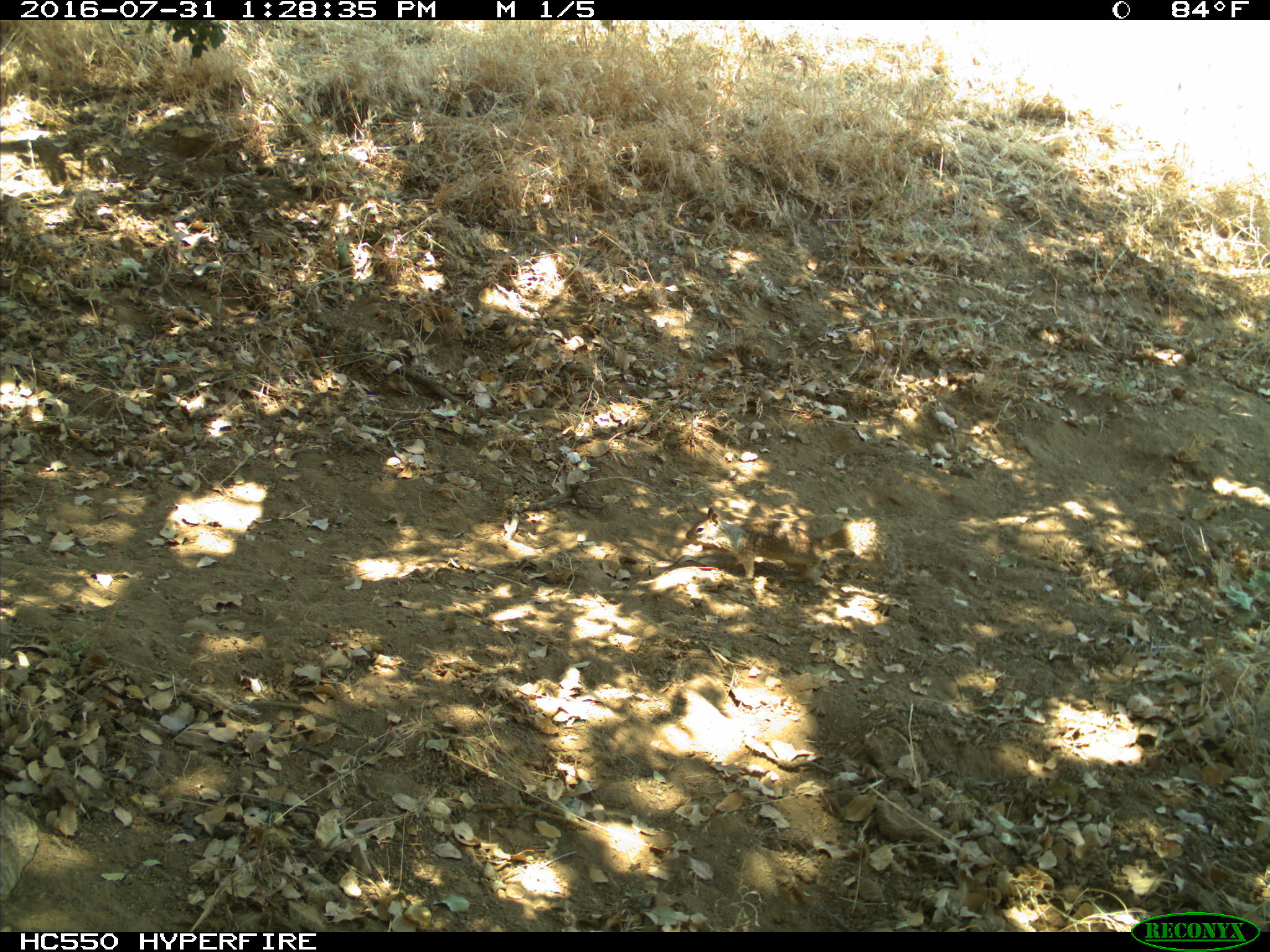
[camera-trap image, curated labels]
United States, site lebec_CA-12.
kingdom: Animalia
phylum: Chordata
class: Mammalia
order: Rodentia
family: Sciuridae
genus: Otospermophilus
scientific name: Otospermophilus beecheyi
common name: california ground squirrel